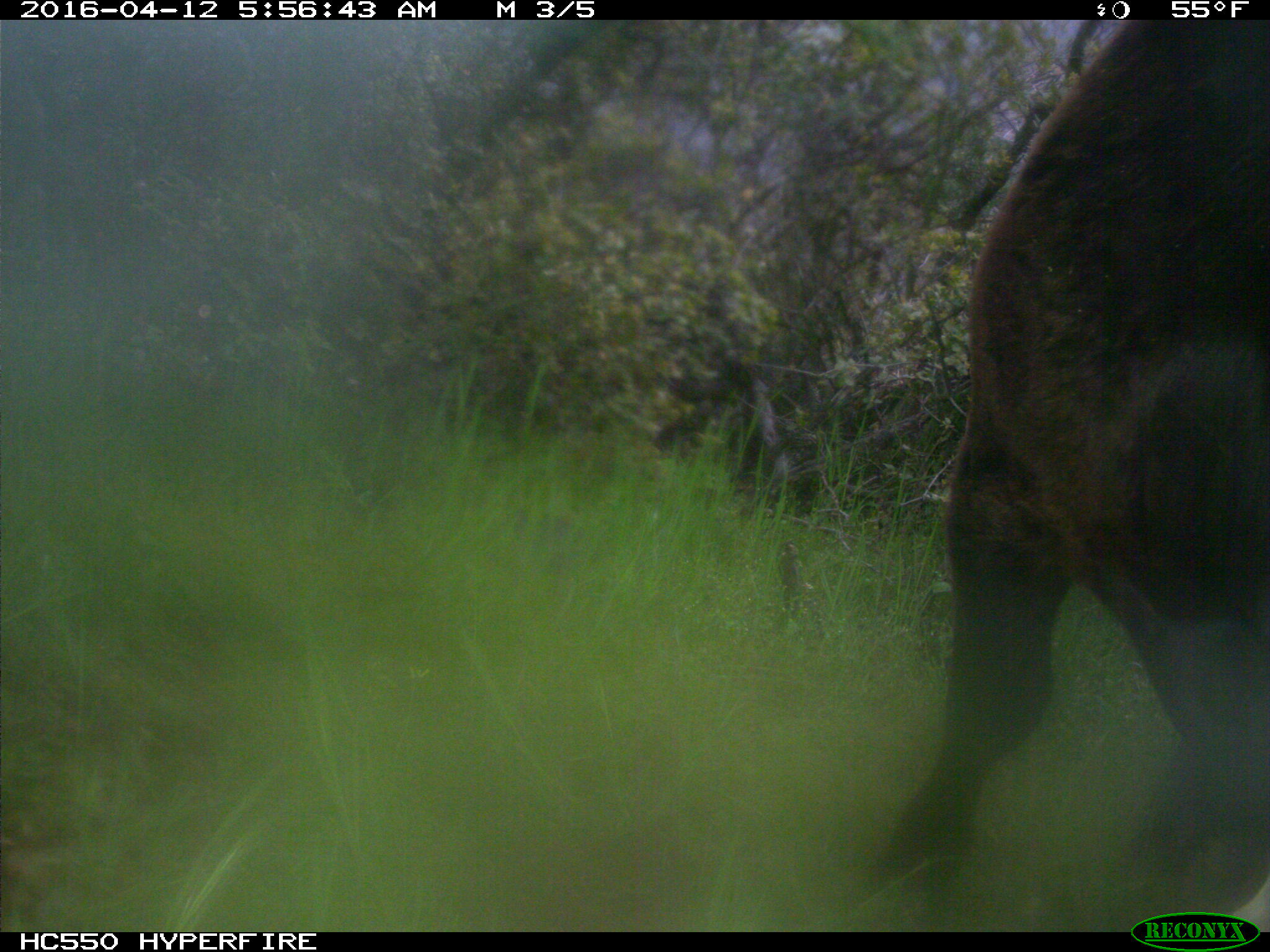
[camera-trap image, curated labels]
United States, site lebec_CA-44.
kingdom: Animalia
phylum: Chordata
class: Mammalia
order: Artiodactyla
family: Bovidae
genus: Bos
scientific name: Bos taurus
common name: domestic cow